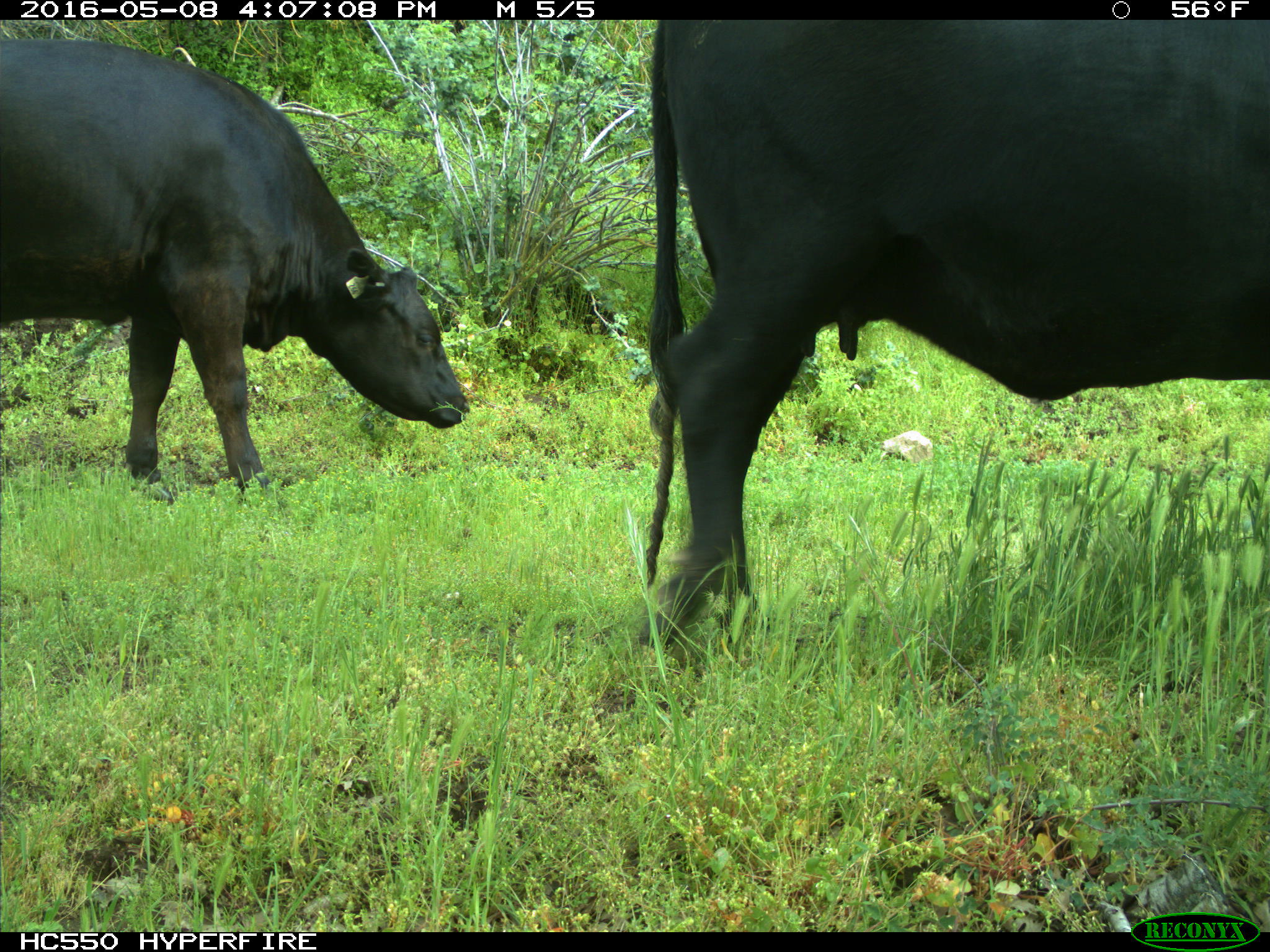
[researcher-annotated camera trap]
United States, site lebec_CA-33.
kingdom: Animalia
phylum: Chordata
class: Mammalia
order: Artiodactyla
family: Bovidae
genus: Bos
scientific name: Bos taurus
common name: domestic cow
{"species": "Bos taurus (domestic cow)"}